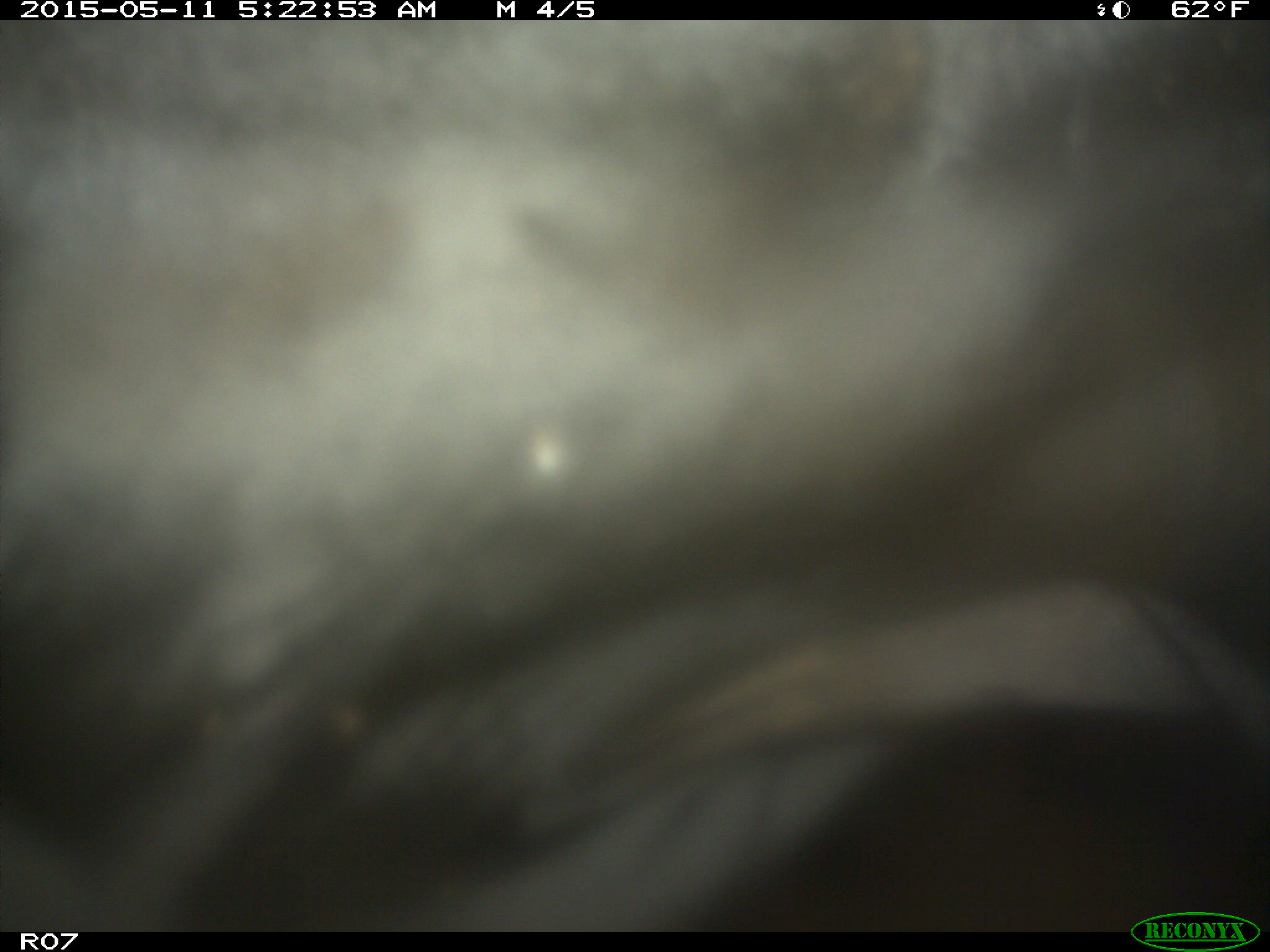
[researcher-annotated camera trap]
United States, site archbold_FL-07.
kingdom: Animalia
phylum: Chordata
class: Mammalia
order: Artiodactyla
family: Bovidae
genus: Bos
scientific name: Bos taurus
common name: domestic cow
Bos taurus (domestic cow).